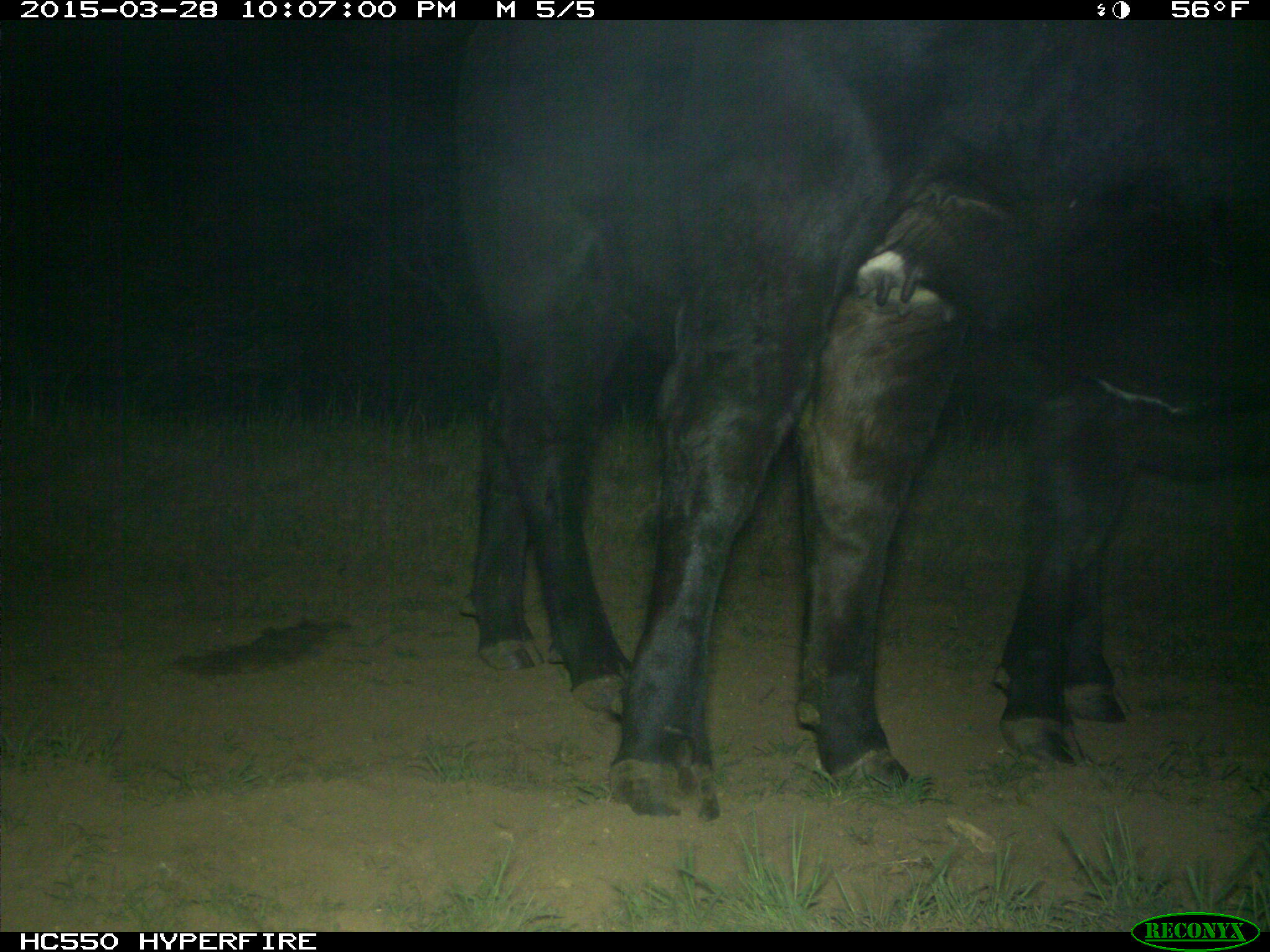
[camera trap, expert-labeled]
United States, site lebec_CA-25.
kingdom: Animalia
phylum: Chordata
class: Mammalia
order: Artiodactyla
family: Bovidae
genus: Bos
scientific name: Bos taurus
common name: domestic cow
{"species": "Bos taurus (domestic cow)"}